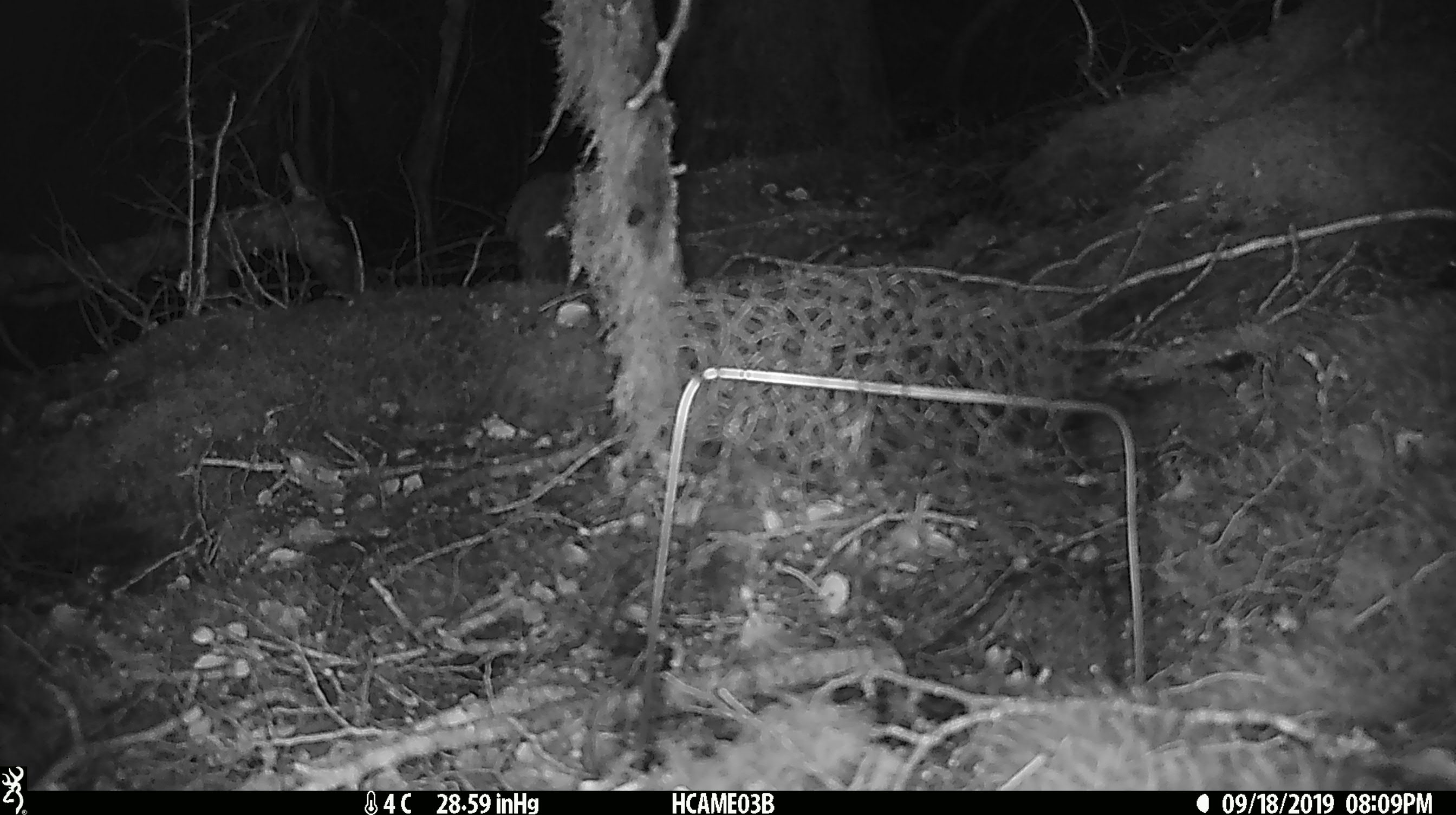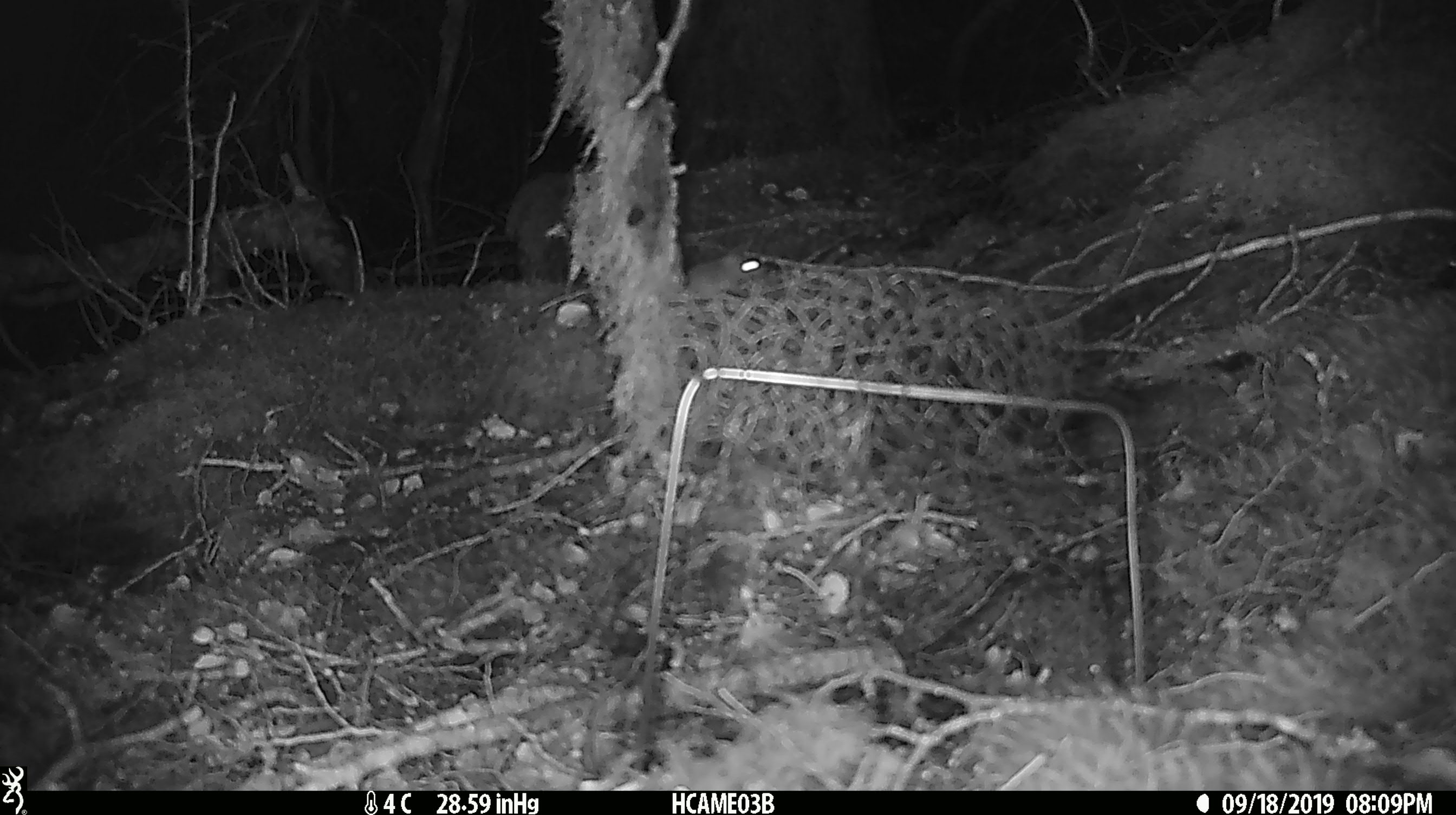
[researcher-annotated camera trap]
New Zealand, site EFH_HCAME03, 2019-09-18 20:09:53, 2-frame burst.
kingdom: Animalia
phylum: Chordata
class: Mammalia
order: Rodentia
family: Muridae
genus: Mus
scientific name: Mus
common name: mouse